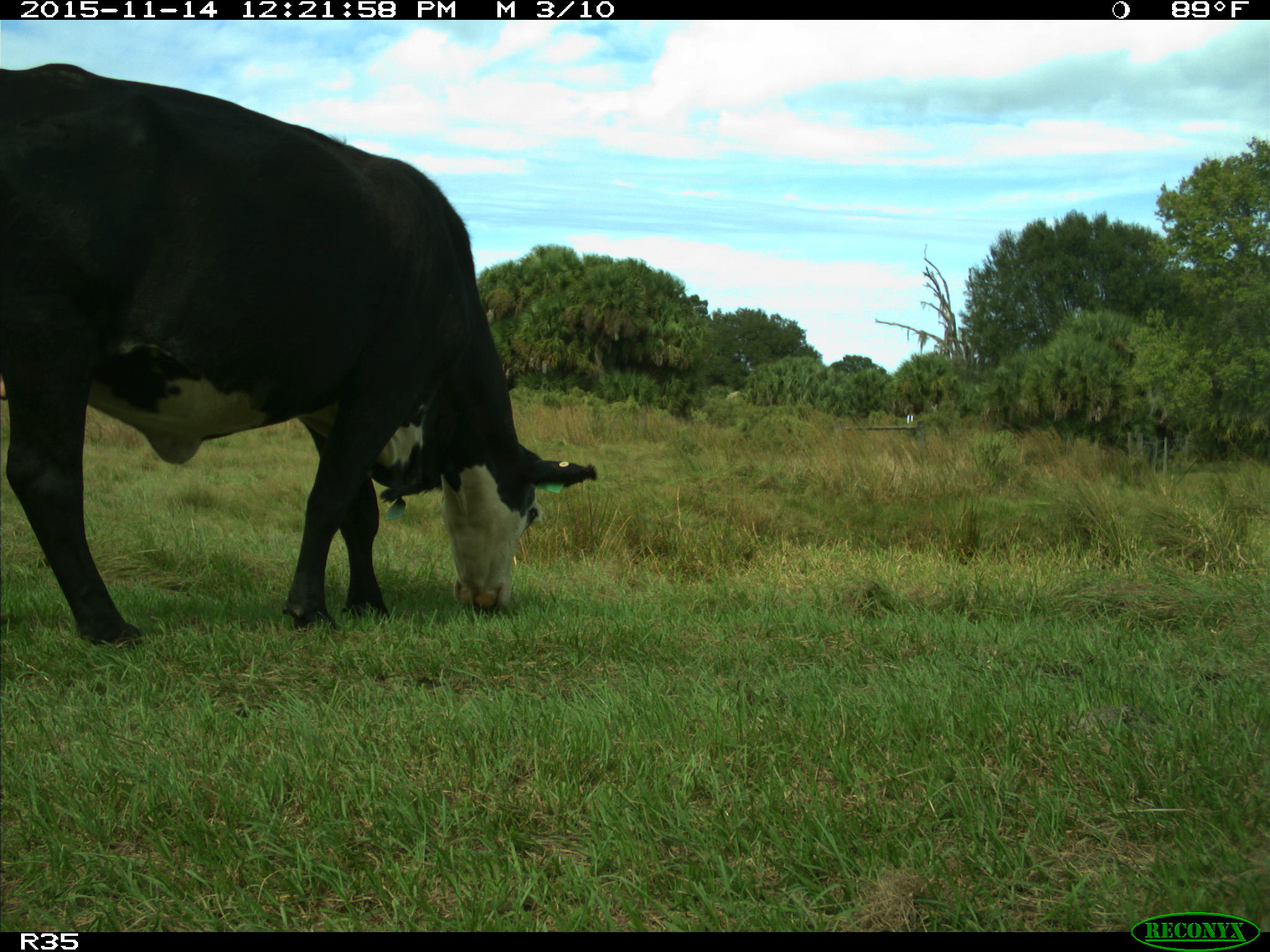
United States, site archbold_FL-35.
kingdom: Animalia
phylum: Chordata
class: Mammalia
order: Artiodactyla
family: Bovidae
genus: Bos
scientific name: Bos taurus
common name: domestic cow